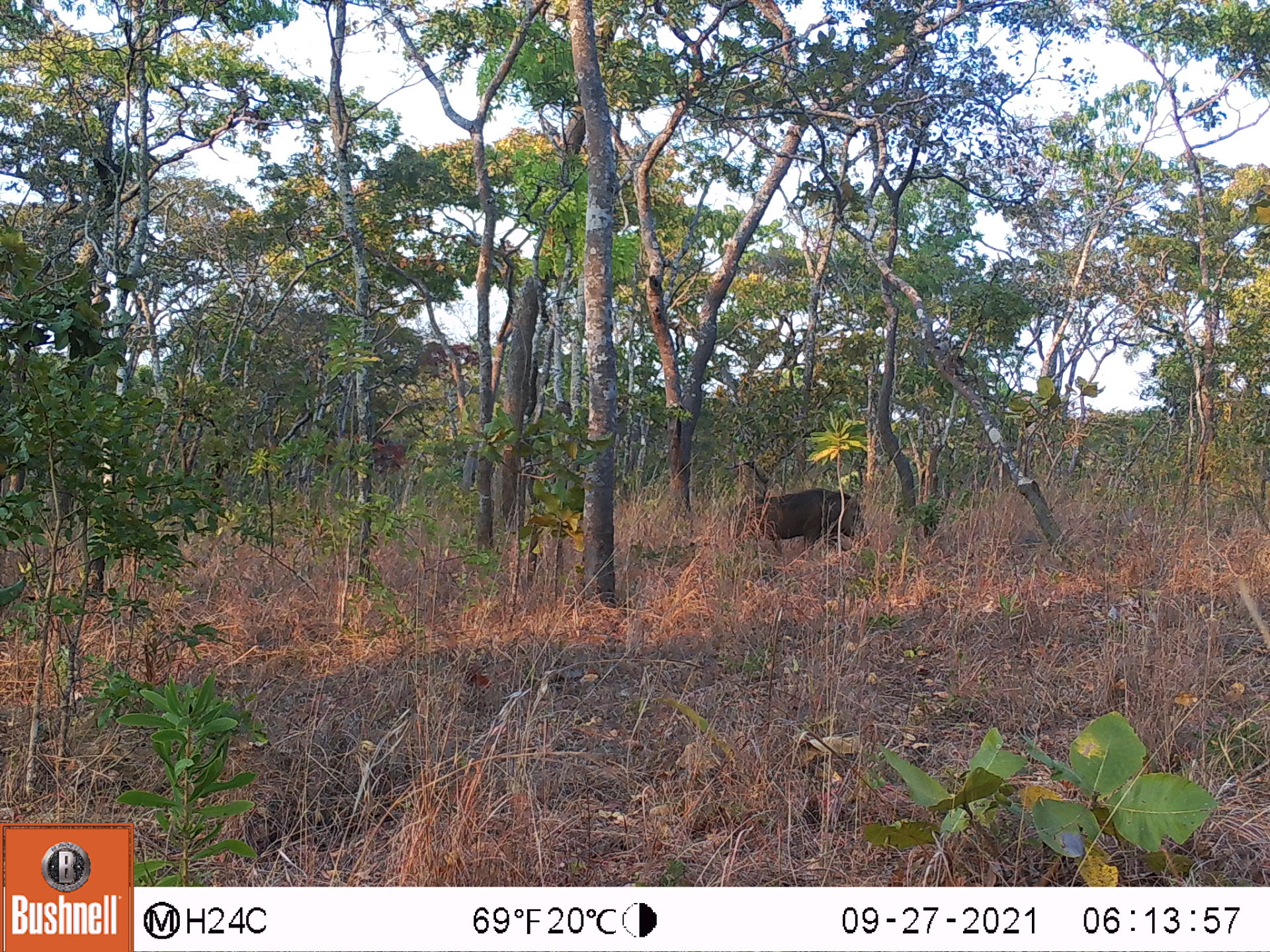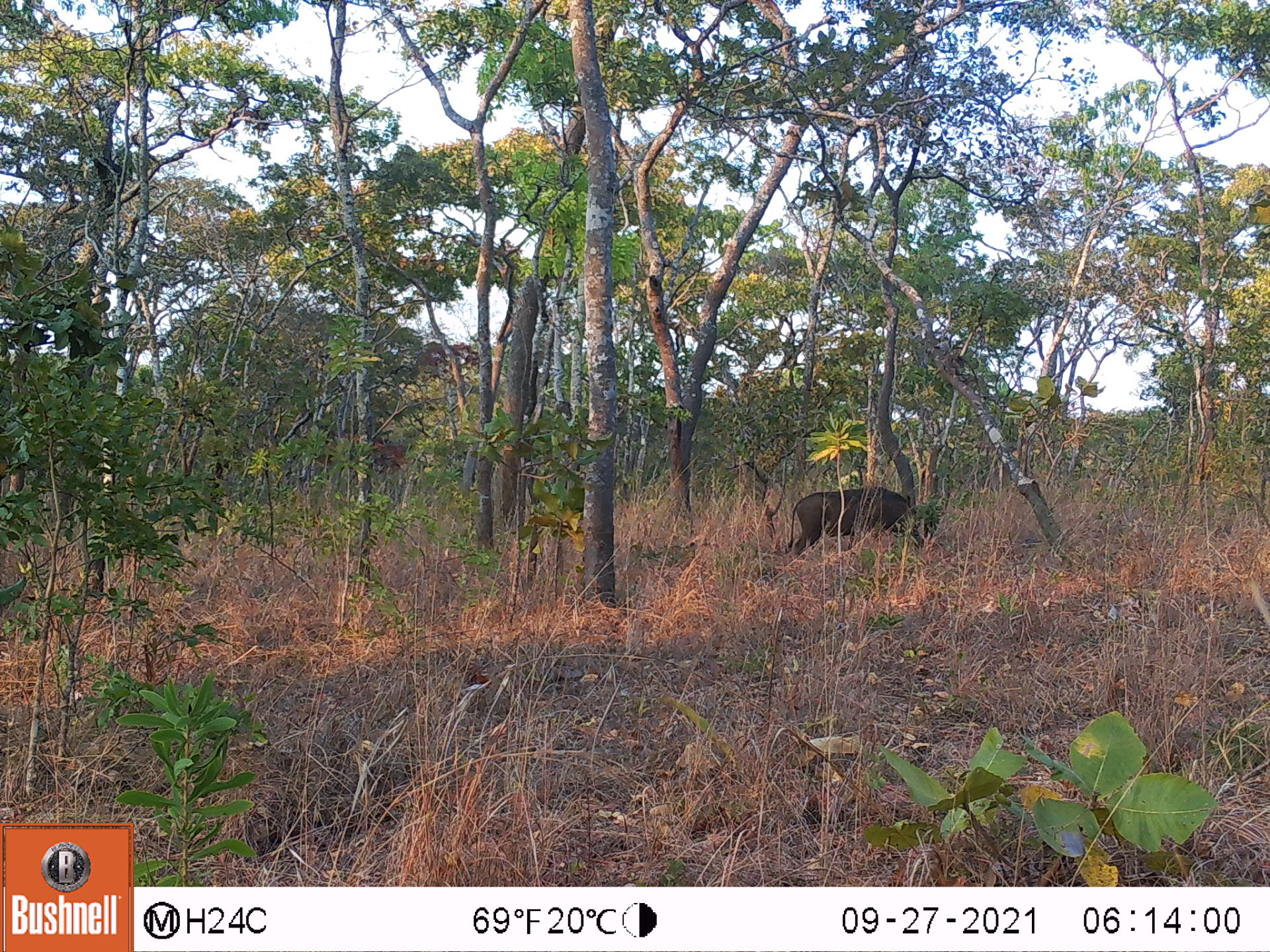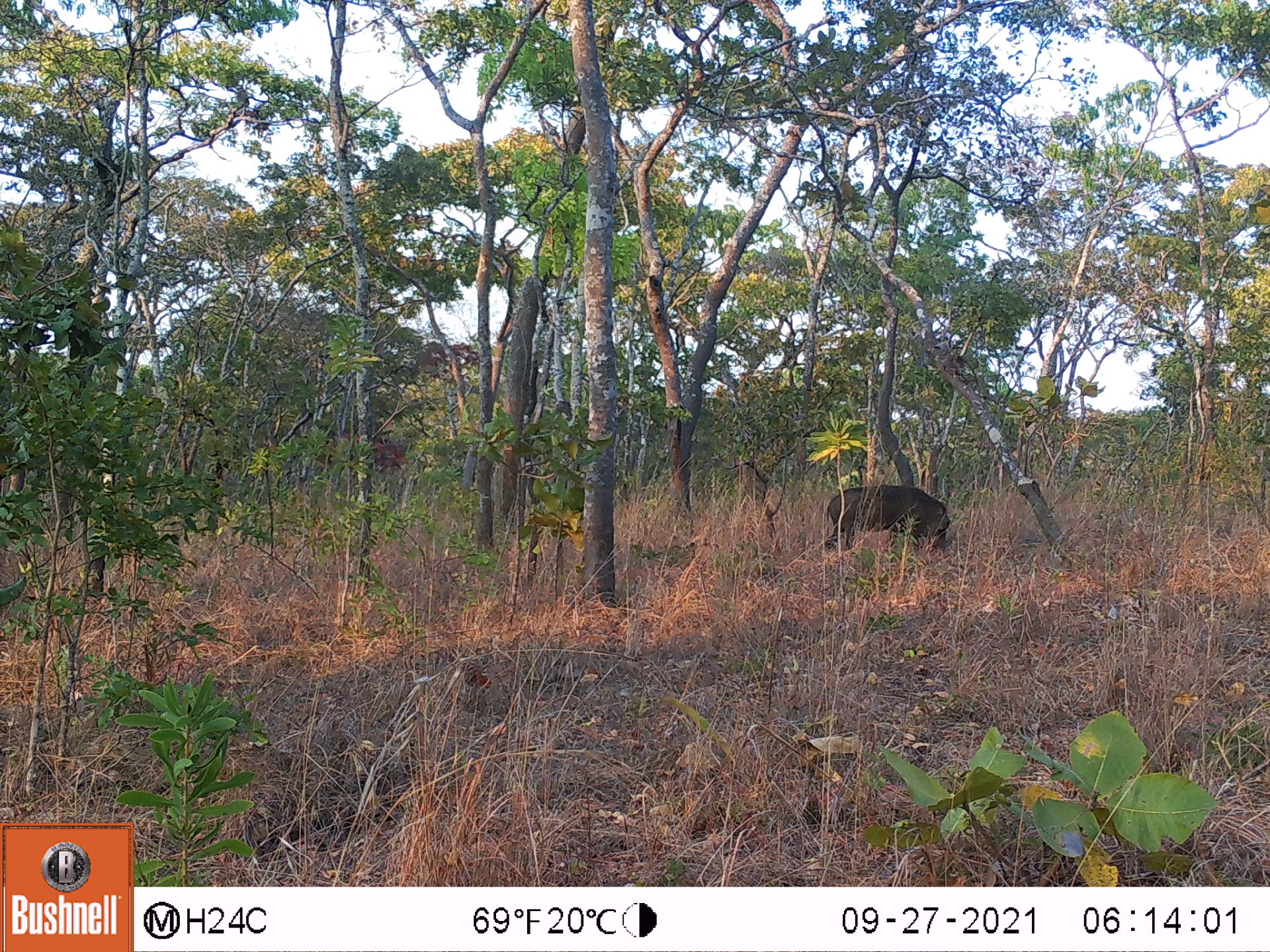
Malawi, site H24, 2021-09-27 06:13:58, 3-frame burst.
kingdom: Animalia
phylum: Chordata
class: Mammalia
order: Artiodactyla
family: Suidae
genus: Phacochoerus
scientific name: Phacochoerus africanus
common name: common warthog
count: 1